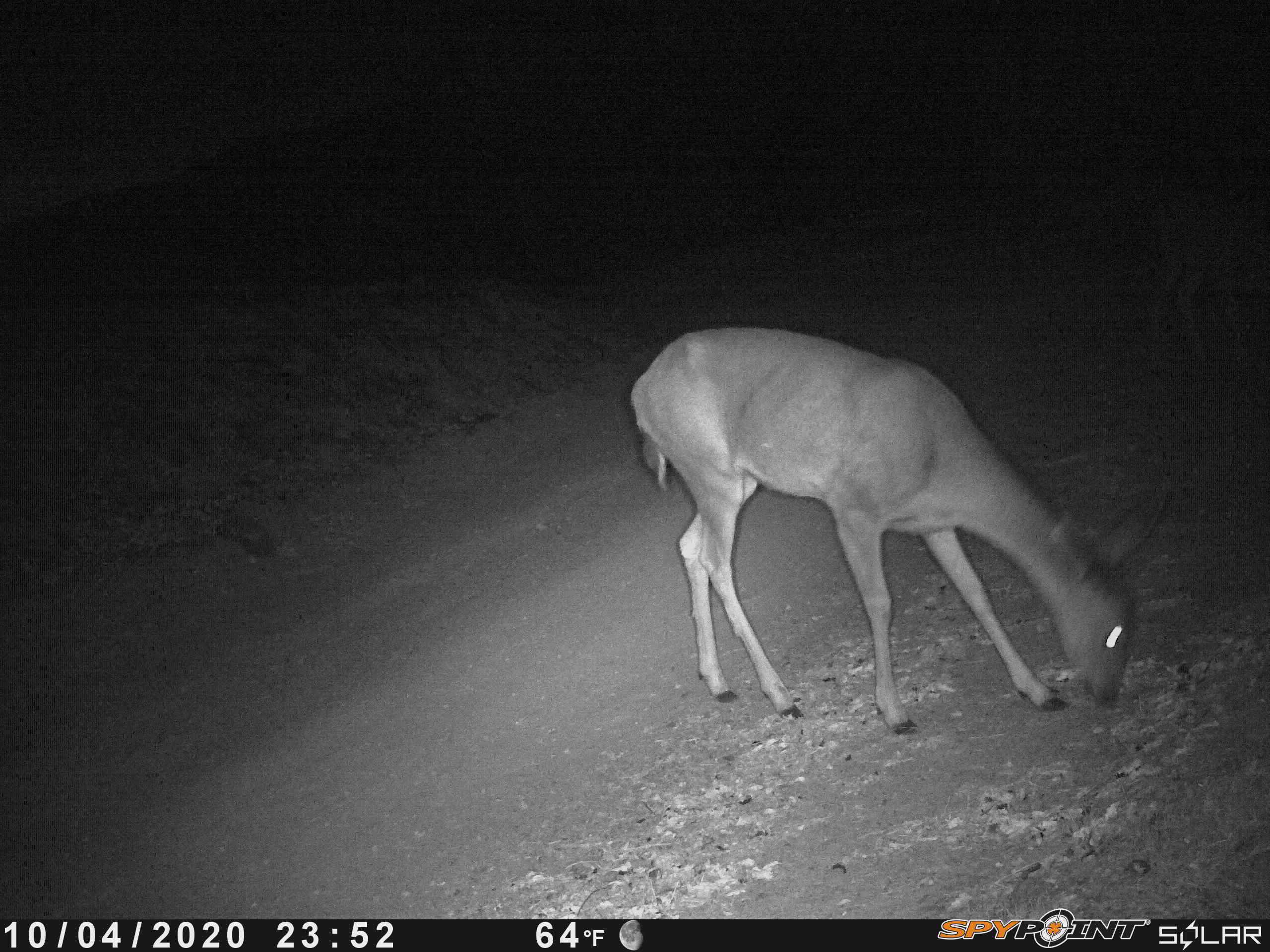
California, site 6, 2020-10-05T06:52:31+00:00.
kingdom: Animalia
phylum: Chordata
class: Mammalia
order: Artiodactyla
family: Cervidae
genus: Odocoileus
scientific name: Odocoileus hemionus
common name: mule deer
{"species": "mule deer (Odocoileus hemionus)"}